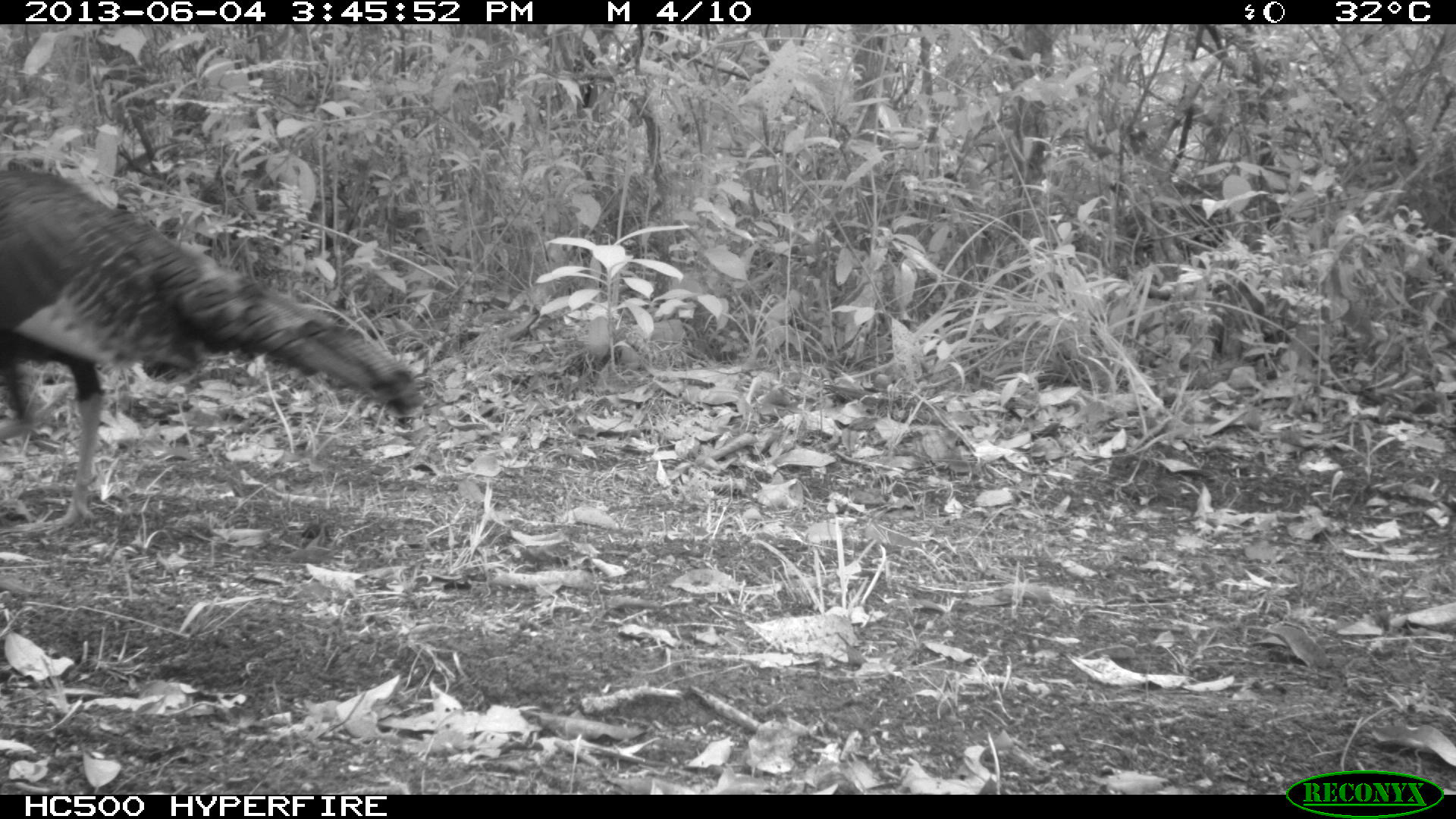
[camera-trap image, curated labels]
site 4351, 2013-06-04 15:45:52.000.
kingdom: Animalia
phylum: Chordata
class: Aves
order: Galliformes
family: Phasianidae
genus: Meleagris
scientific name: Meleagris ocellata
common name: ocellated turkey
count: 1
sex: male